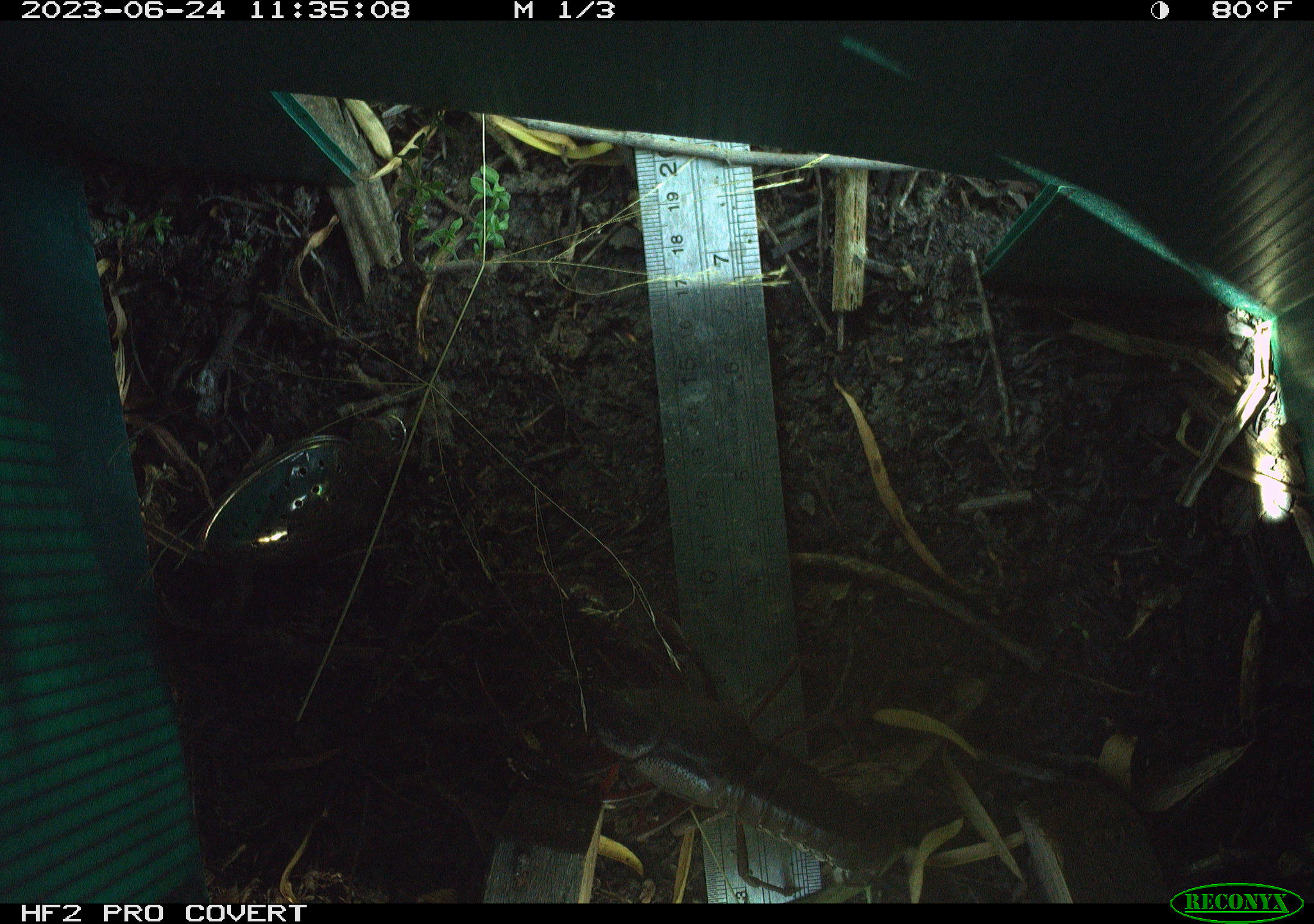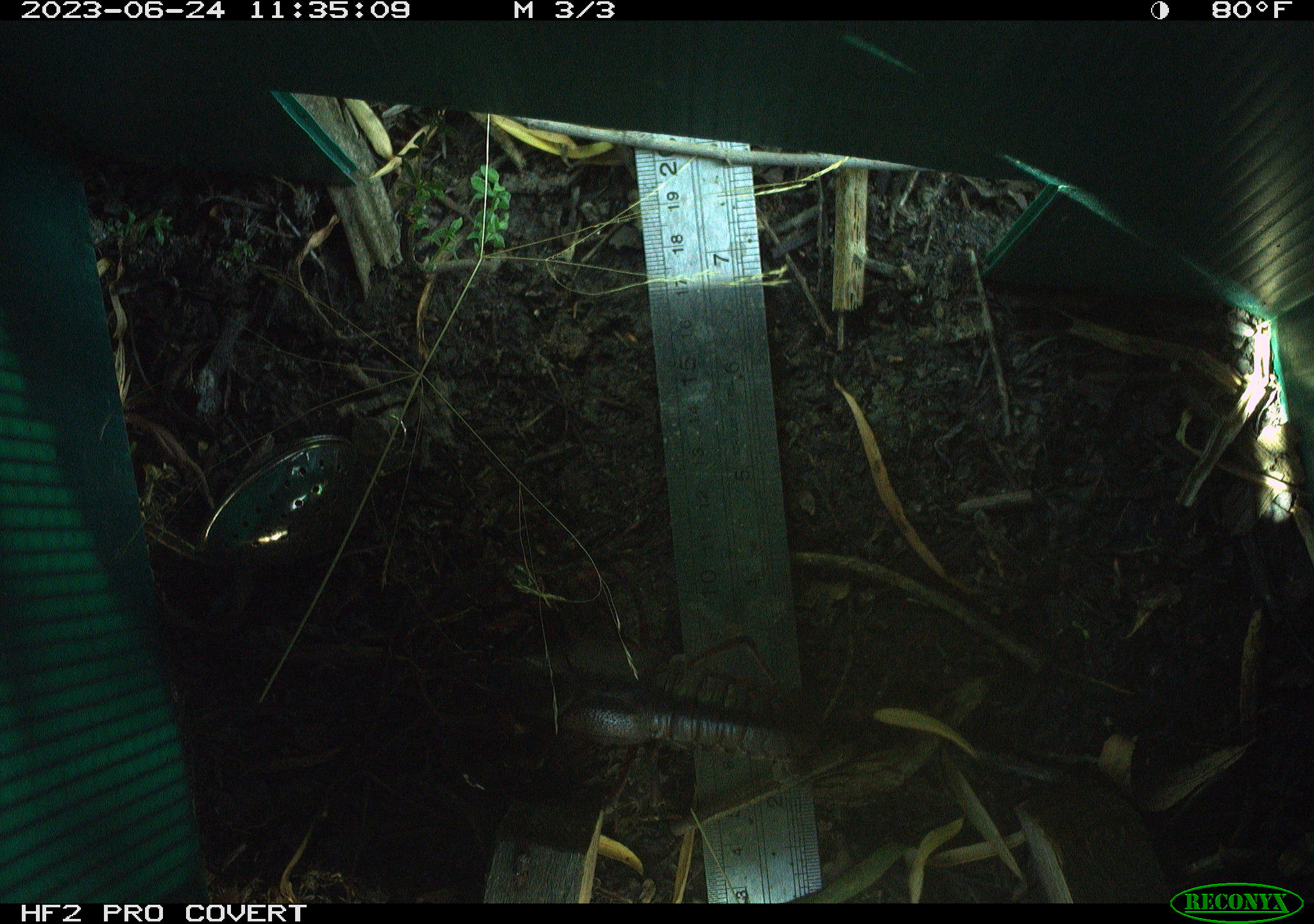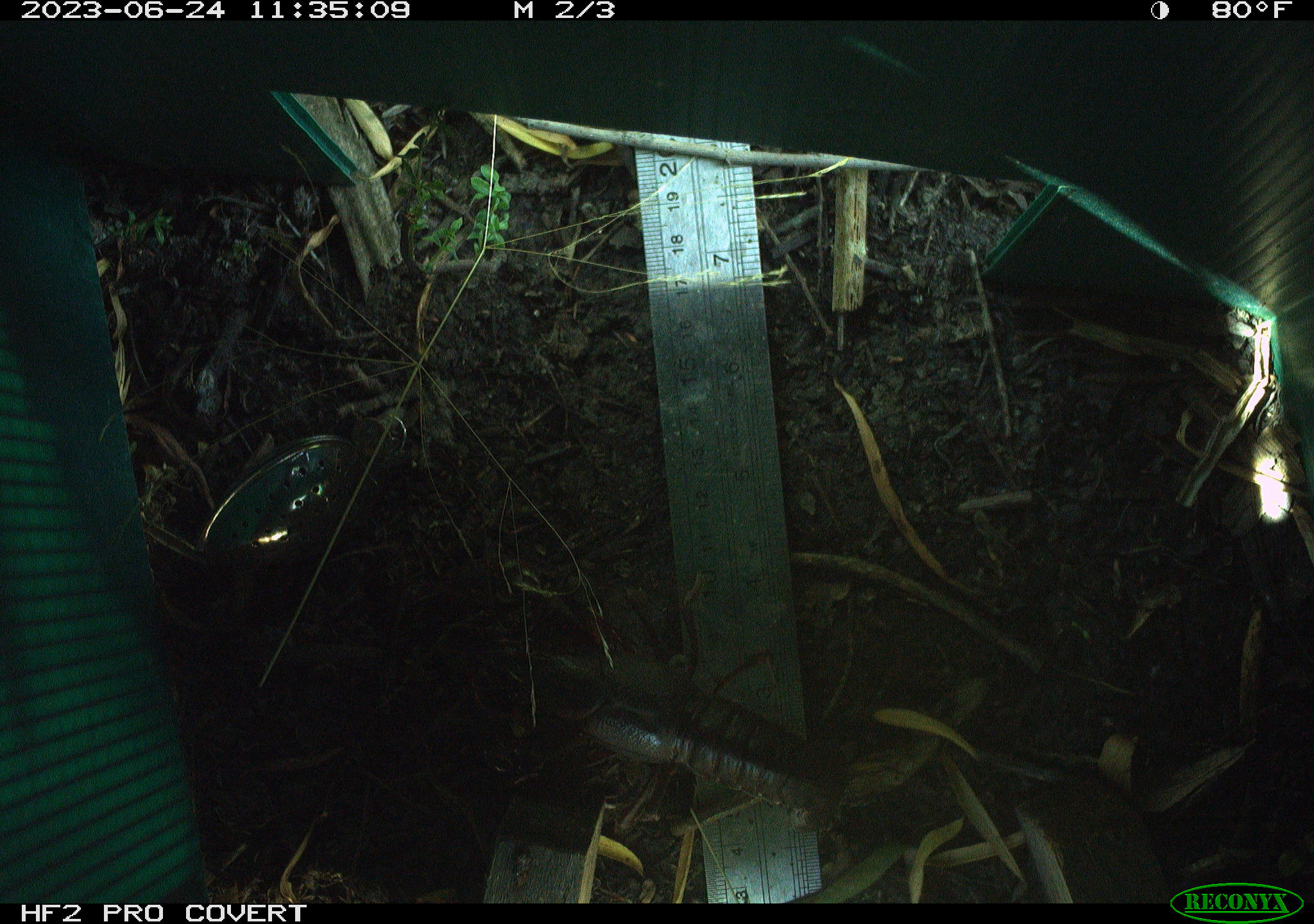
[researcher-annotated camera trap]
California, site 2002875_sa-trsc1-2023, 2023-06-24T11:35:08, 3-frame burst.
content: unidentified animal